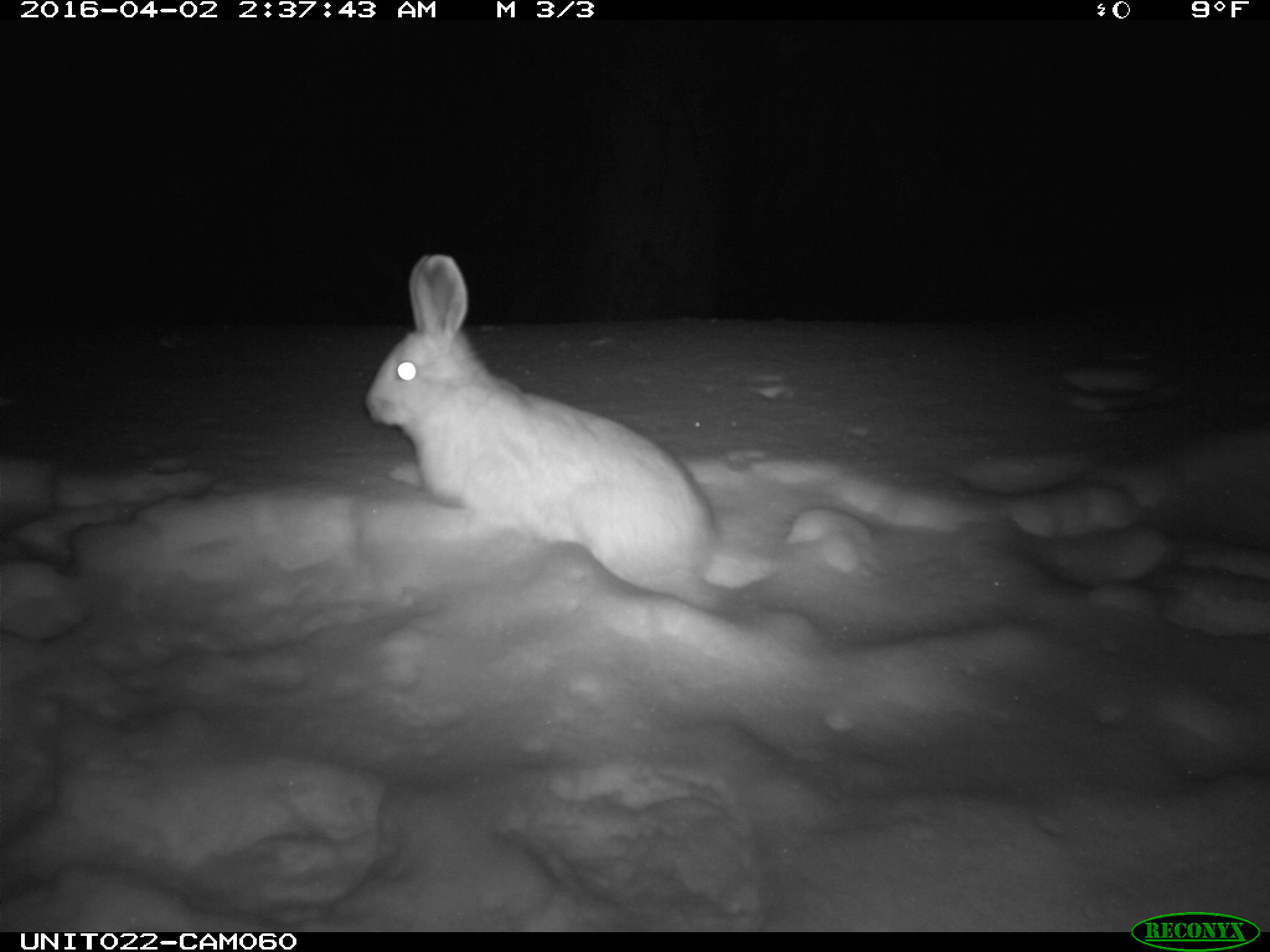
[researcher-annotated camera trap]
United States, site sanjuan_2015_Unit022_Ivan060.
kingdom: Animalia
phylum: Chordata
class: Mammalia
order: Lagomorpha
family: Leporidae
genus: Lepus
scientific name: Lepus americanus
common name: snowshoe hare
Lepus americanus (snowshoe hare).